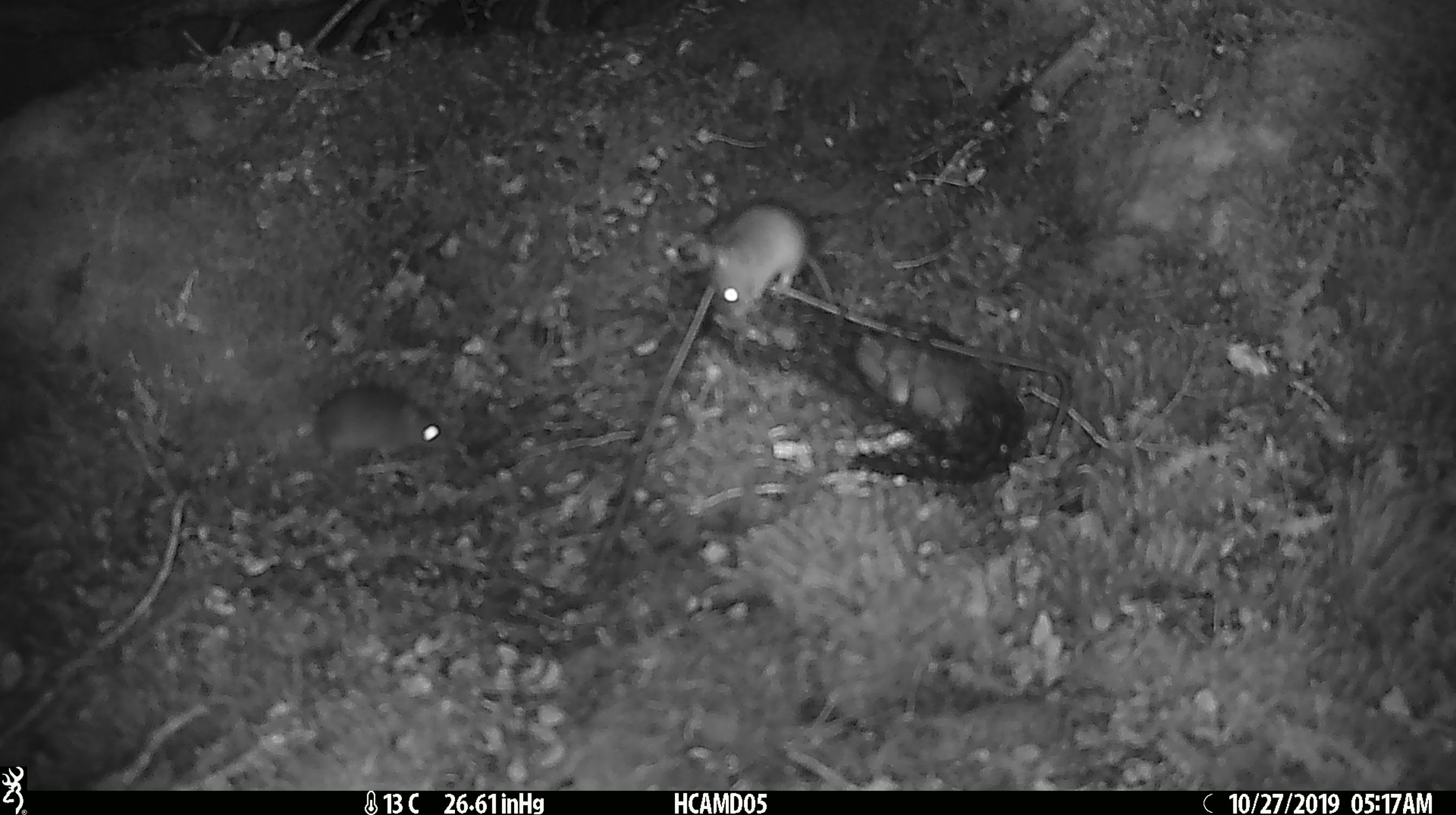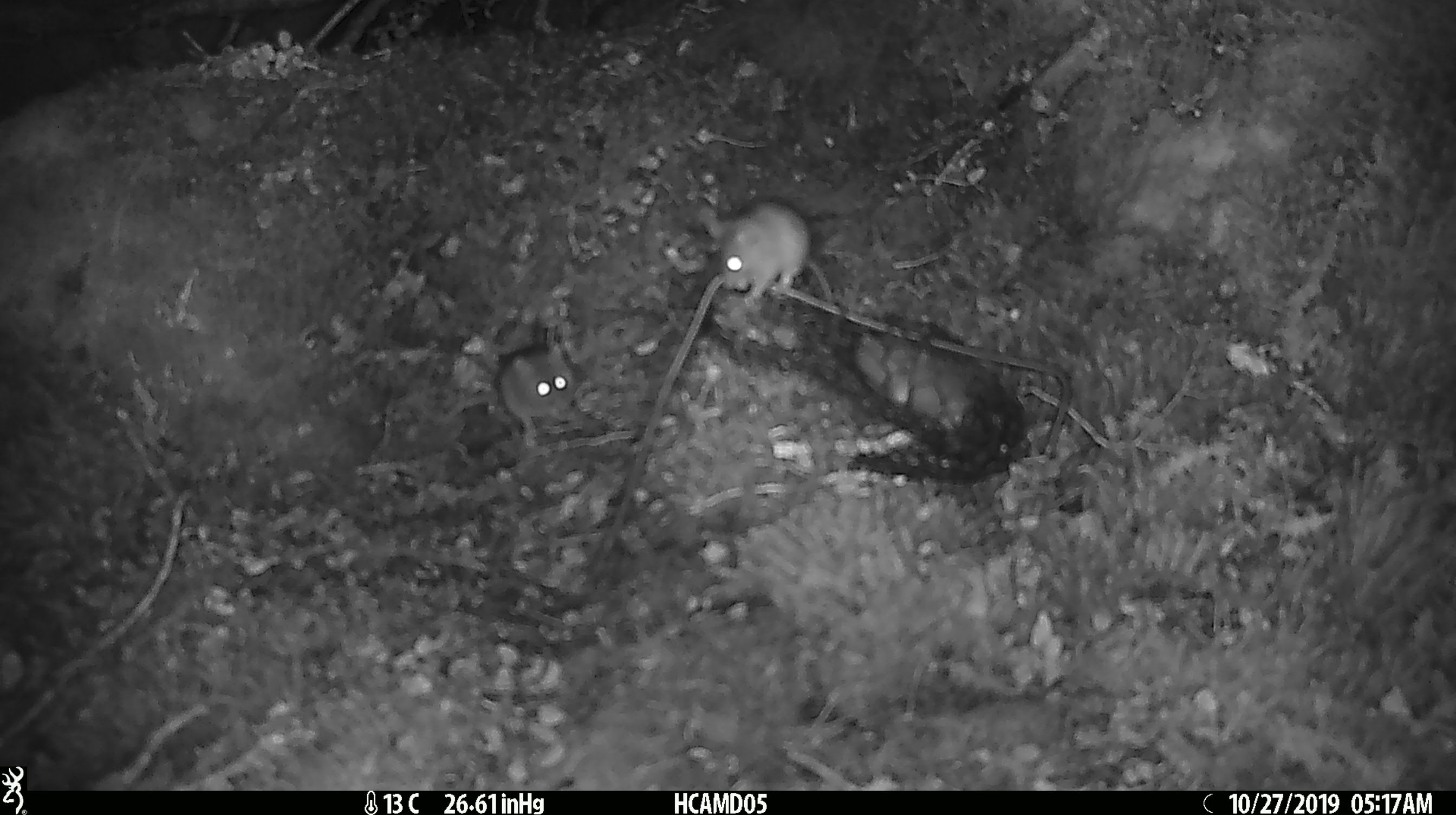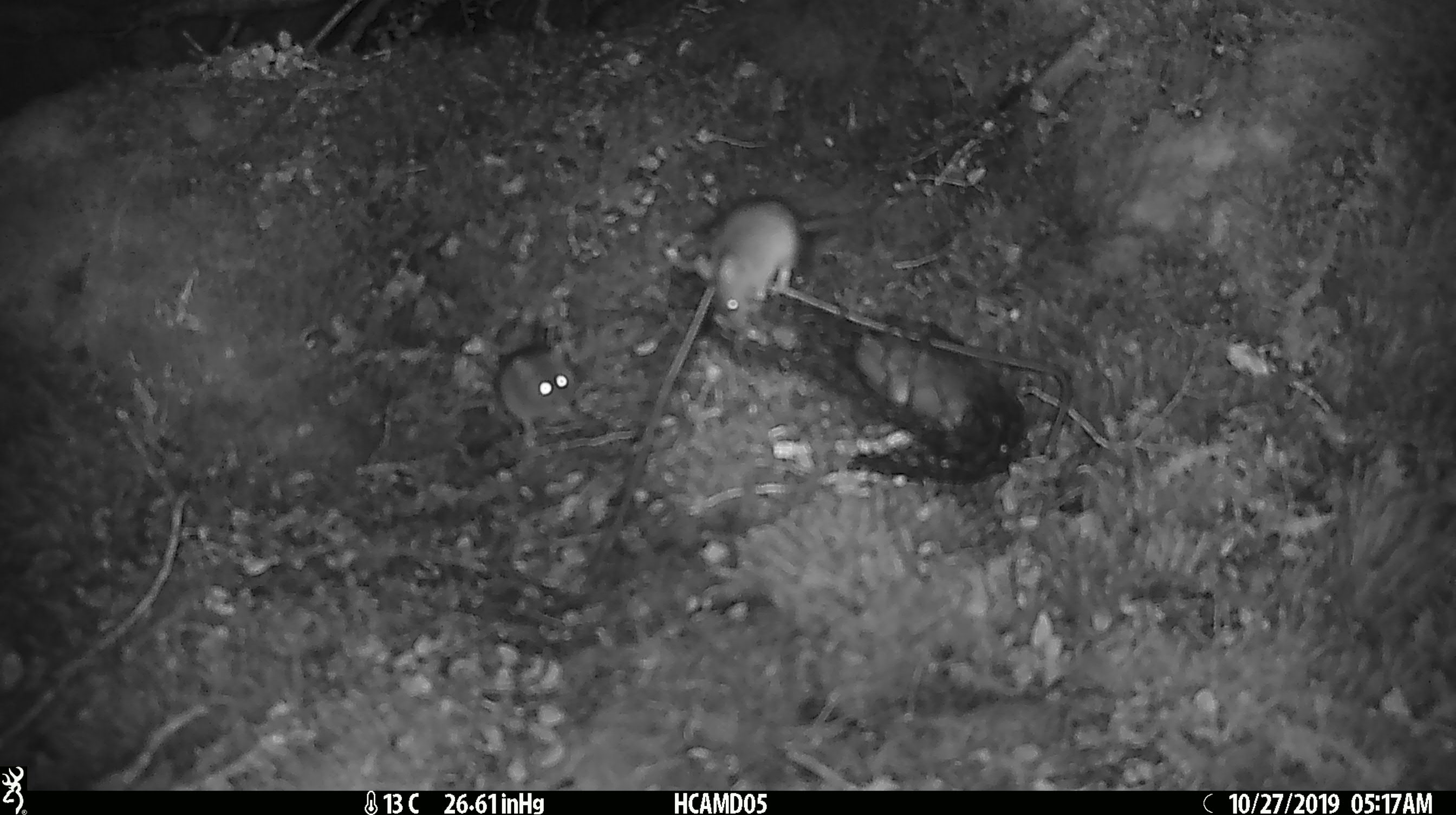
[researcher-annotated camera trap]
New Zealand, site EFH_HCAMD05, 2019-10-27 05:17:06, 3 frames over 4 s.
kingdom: Animalia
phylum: Chordata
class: Mammalia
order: Rodentia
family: Muridae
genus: Mus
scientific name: Mus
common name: mouse